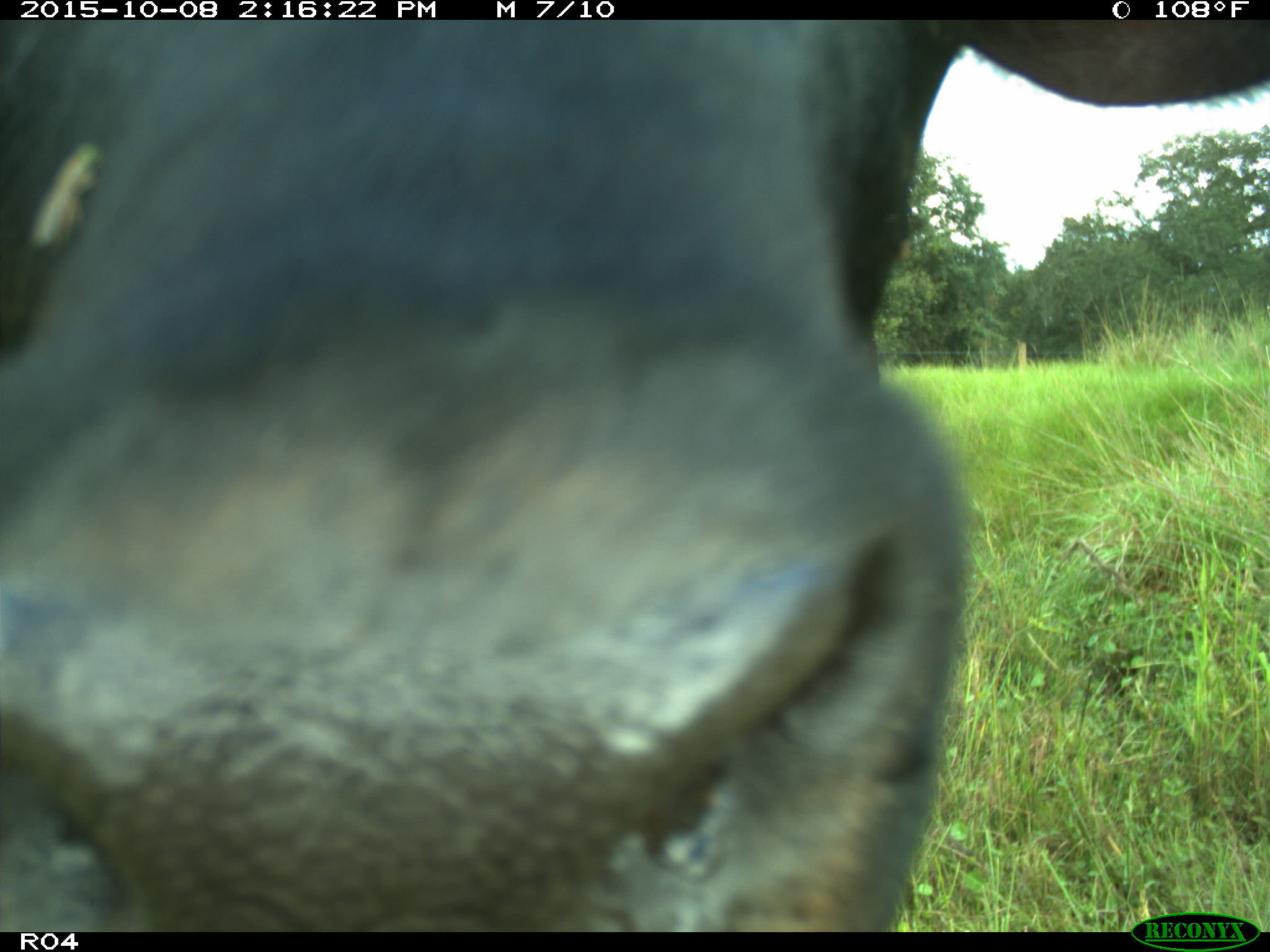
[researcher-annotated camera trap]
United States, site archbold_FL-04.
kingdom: Animalia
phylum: Chordata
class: Mammalia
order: Artiodactyla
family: Bovidae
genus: Bos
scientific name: Bos taurus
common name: domestic cow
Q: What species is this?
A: Bos taurus (domestic cow).